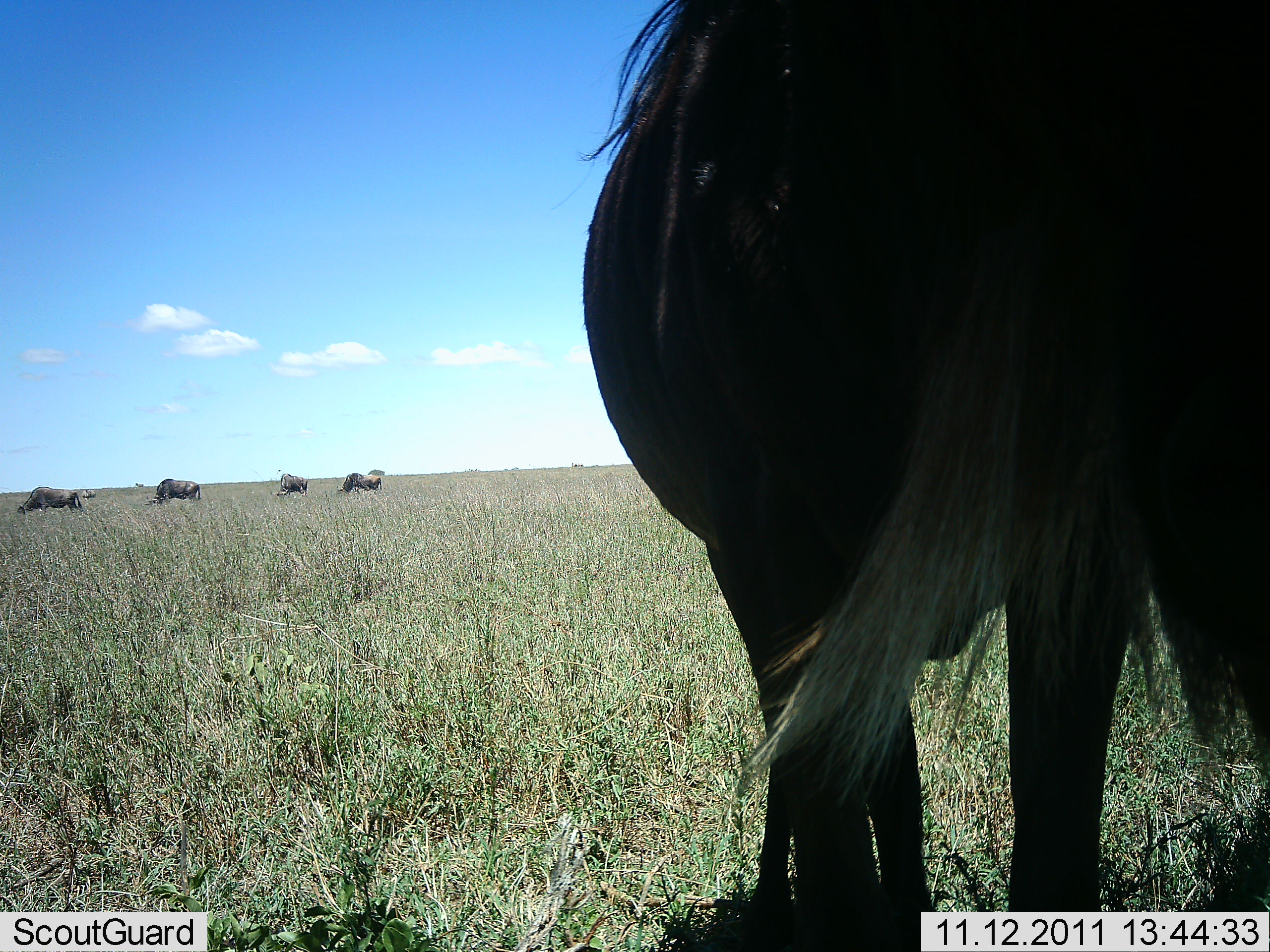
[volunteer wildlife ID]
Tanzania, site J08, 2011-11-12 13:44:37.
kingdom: Animalia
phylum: Chordata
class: Mammalia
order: Artiodactyla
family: Bovidae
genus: Connochaetes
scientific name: Connochaetes taurinus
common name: blue wildebeest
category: wildebeest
Wildebeest (blue wildebeest) (Connochaetes taurinus), count 5. Behavior (volunteer vote fractions): standing 82%, resting 0%, moving 18%, interacting 9%. Young present (vote fraction): 0%. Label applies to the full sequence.